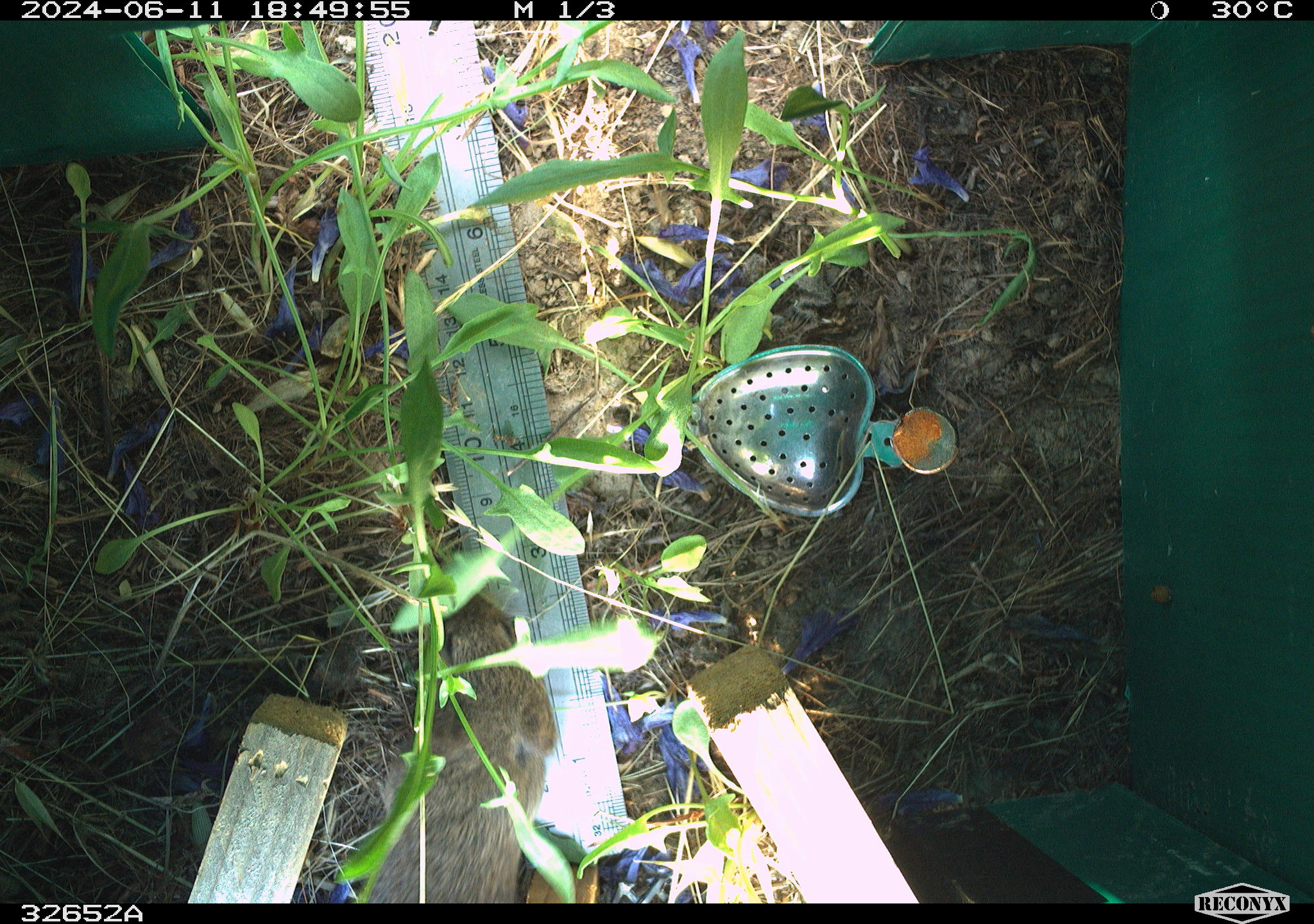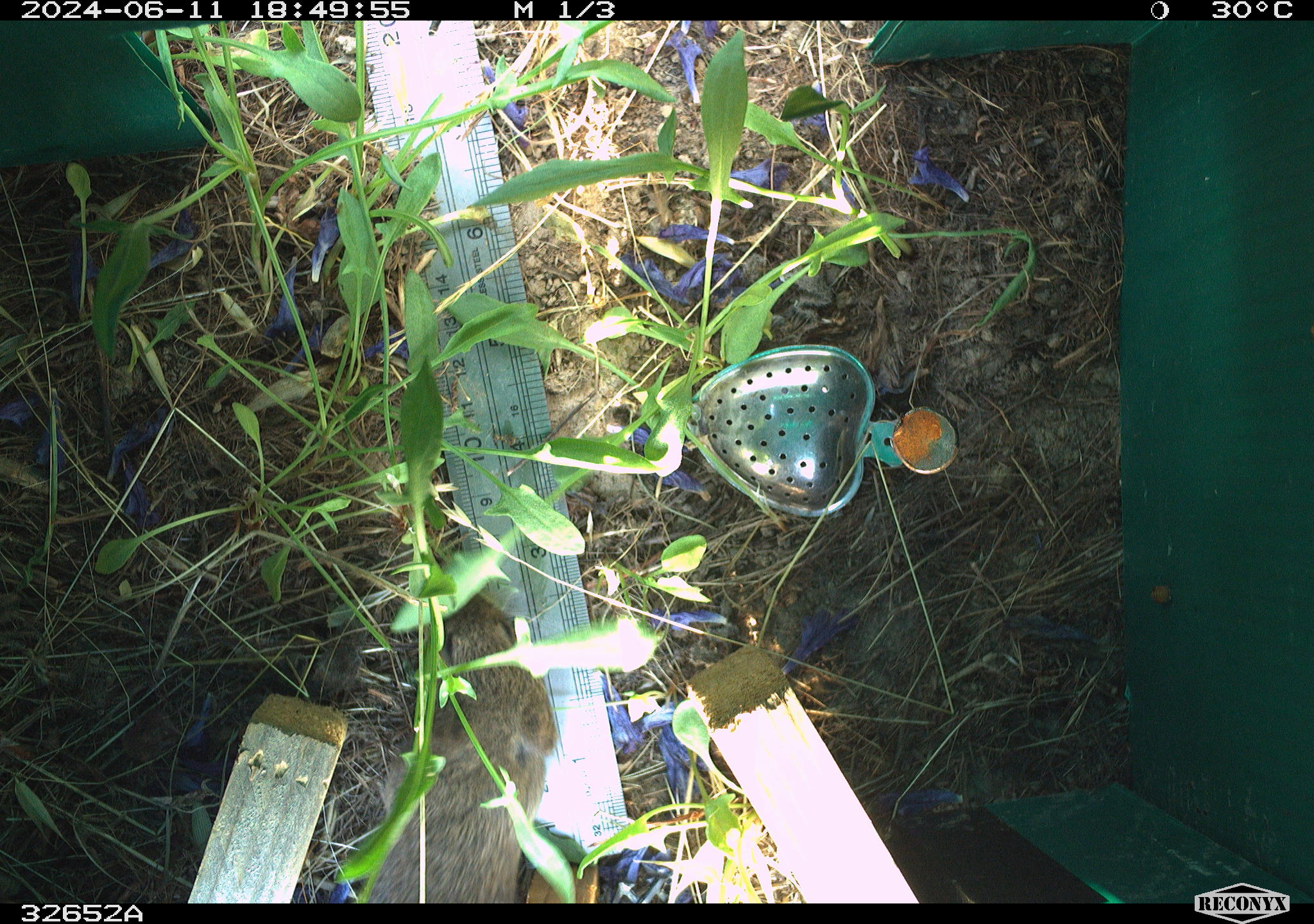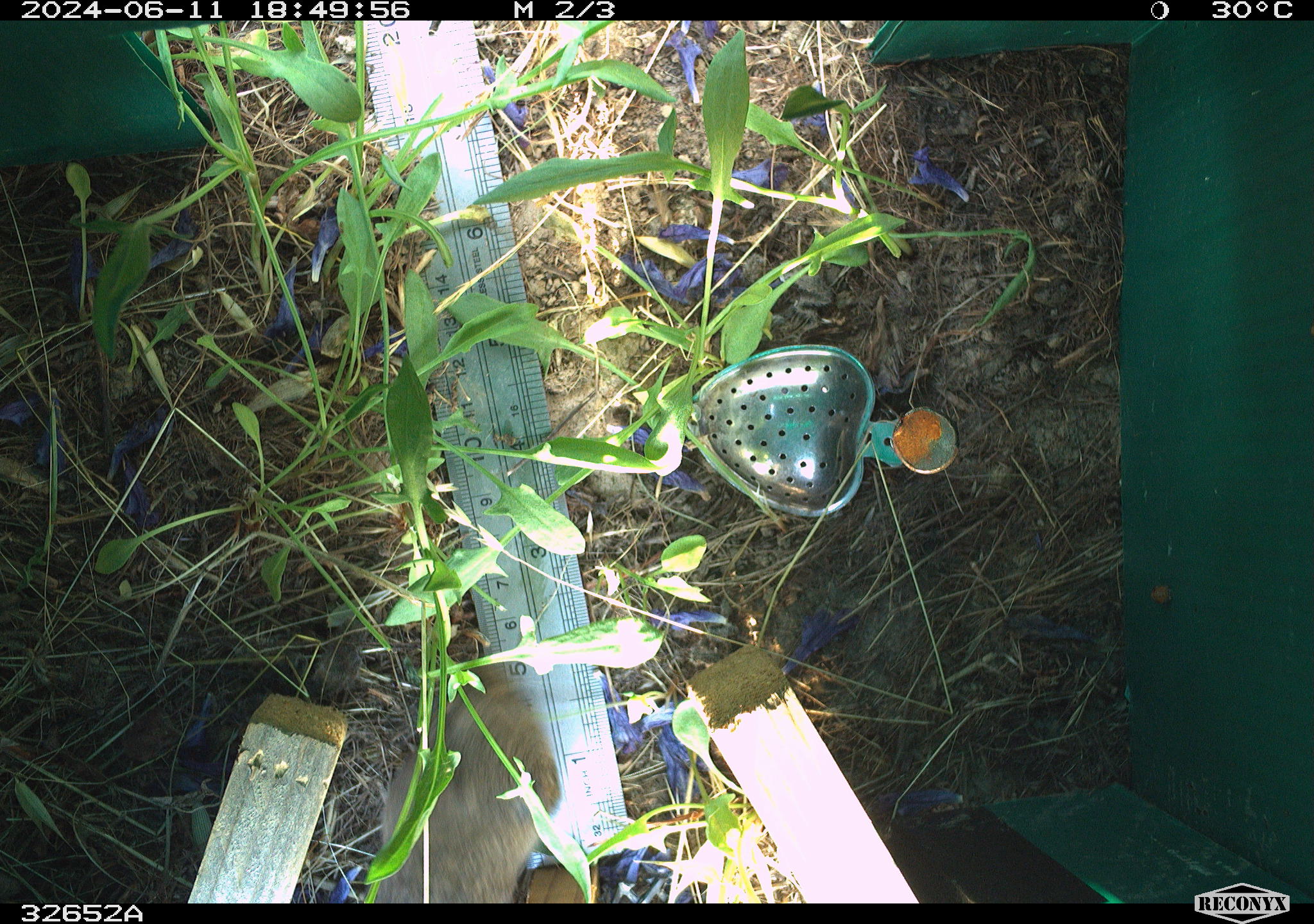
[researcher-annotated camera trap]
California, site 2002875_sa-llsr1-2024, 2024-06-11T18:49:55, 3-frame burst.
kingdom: Animalia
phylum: Chordata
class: Mammalia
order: Rodentia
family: Cricetidae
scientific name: Arvicolinae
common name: voles, lemmings, and muskrats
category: arvicolinae subfamily